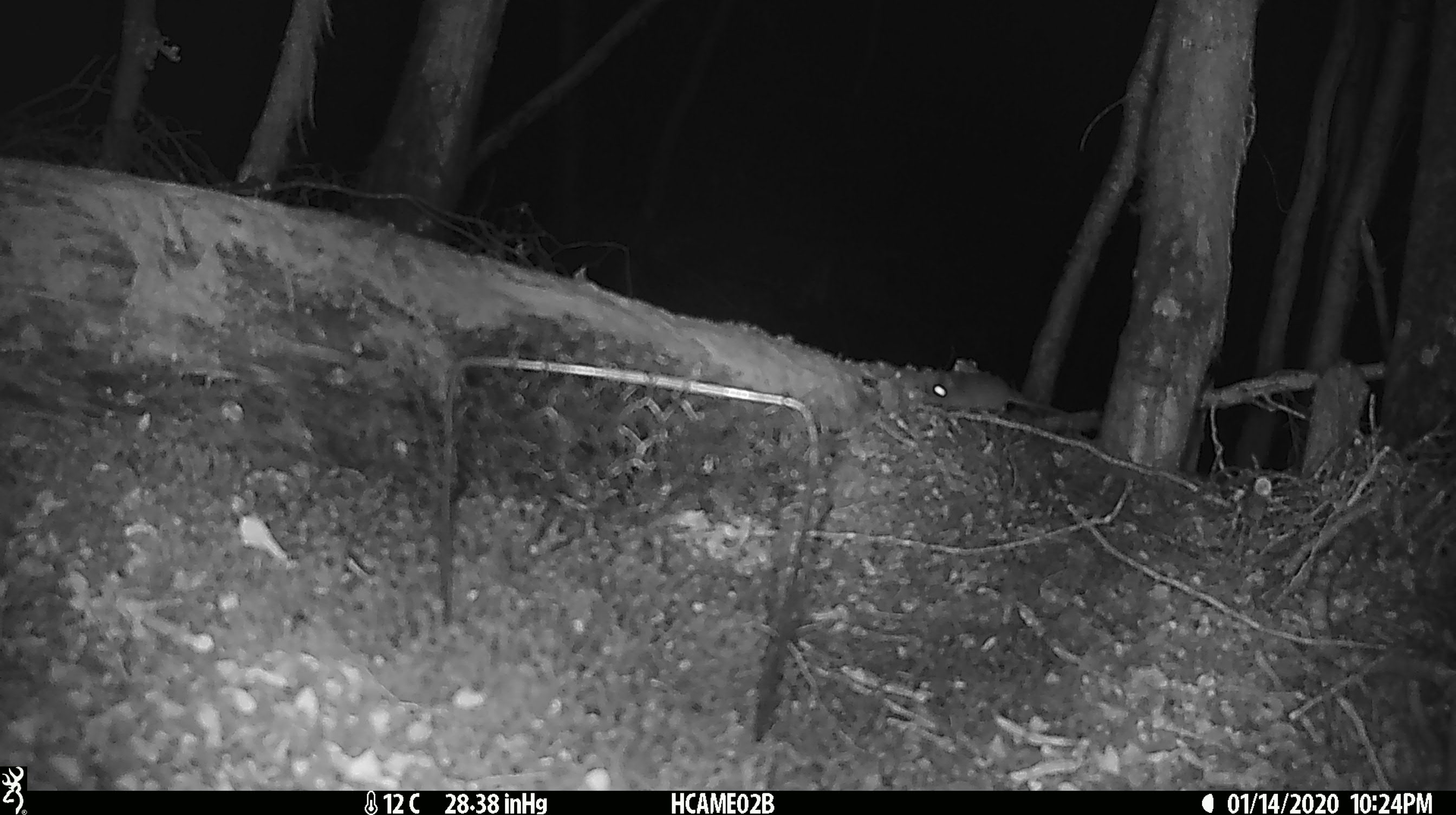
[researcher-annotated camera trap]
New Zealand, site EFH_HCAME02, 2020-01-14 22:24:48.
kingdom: Animalia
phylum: Chordata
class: Mammalia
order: Rodentia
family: Muridae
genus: Mus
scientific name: Mus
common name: mouse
Mouse (Mus).